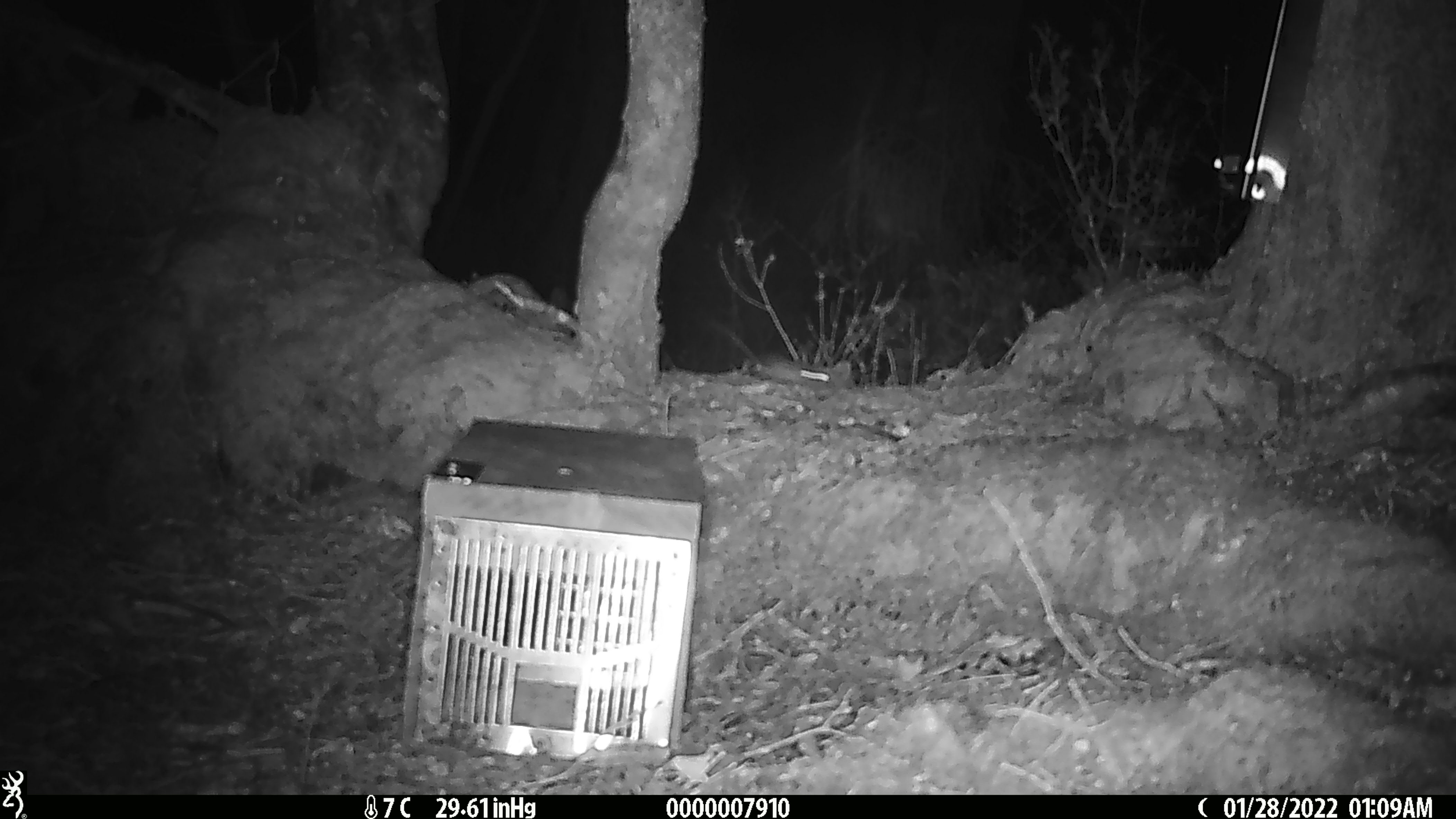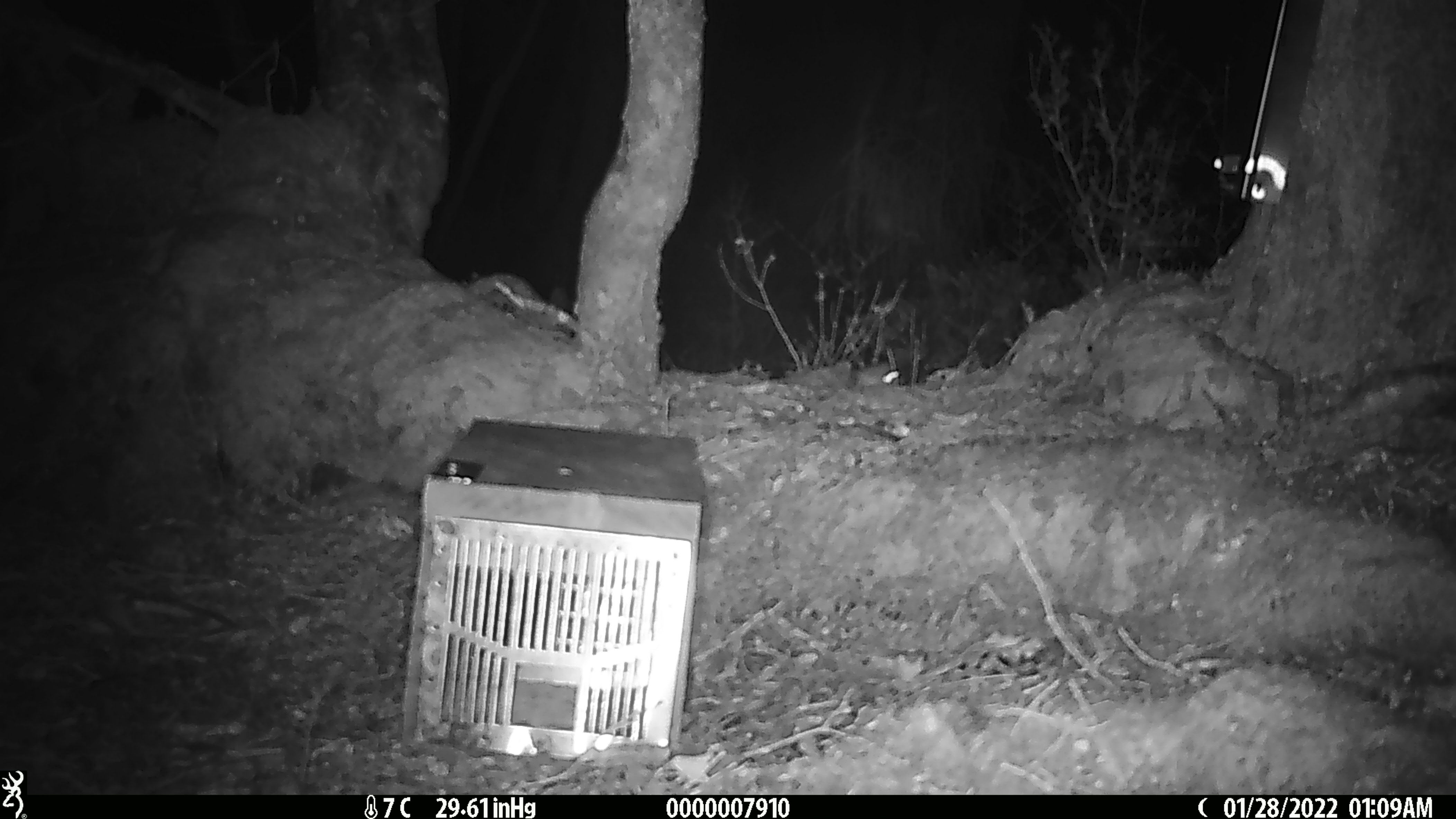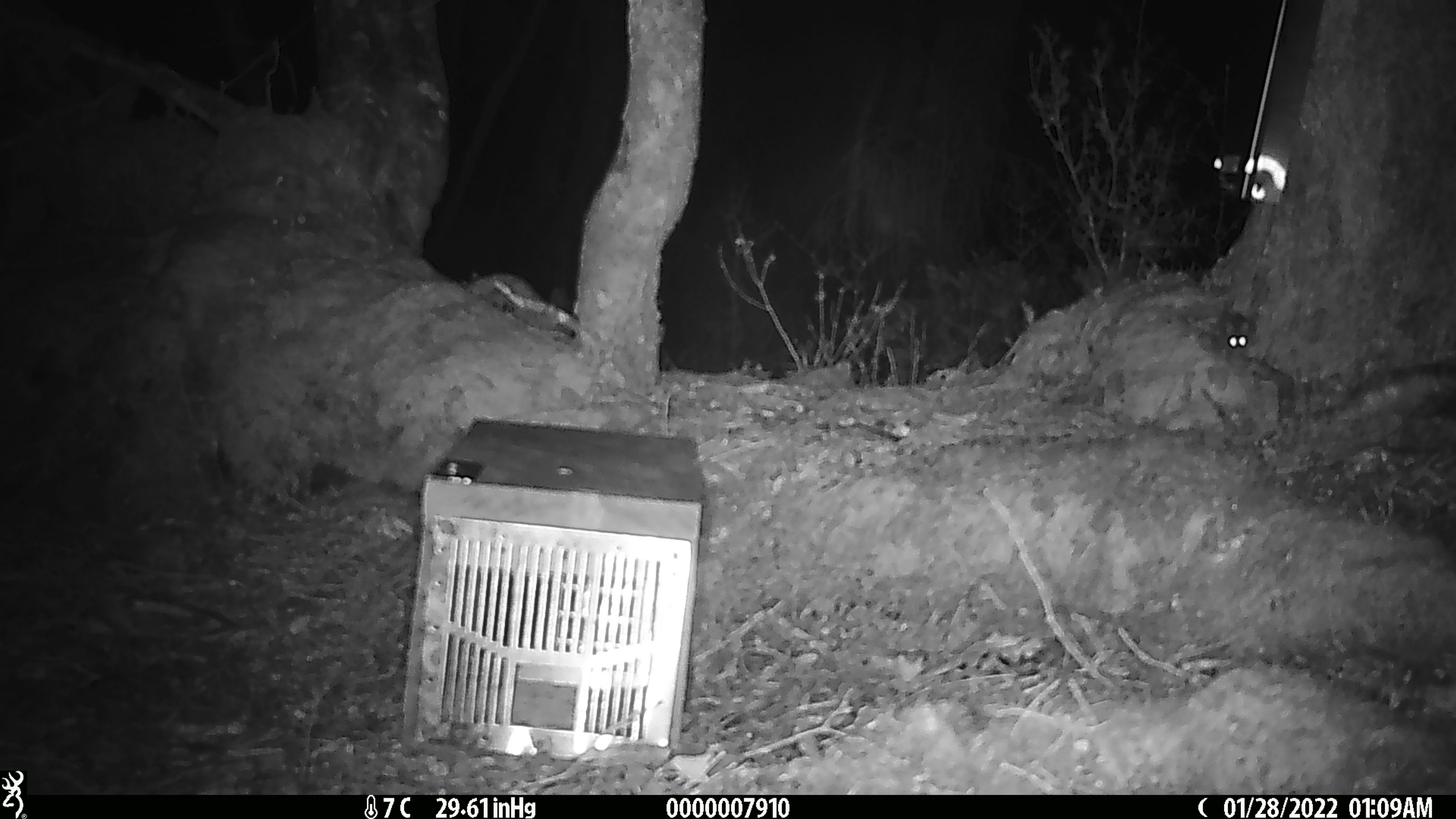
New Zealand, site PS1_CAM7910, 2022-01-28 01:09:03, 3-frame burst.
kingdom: Animalia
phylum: Chordata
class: Mammalia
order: Rodentia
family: Muridae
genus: Mus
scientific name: Mus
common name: mouse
Mouse (Mus).